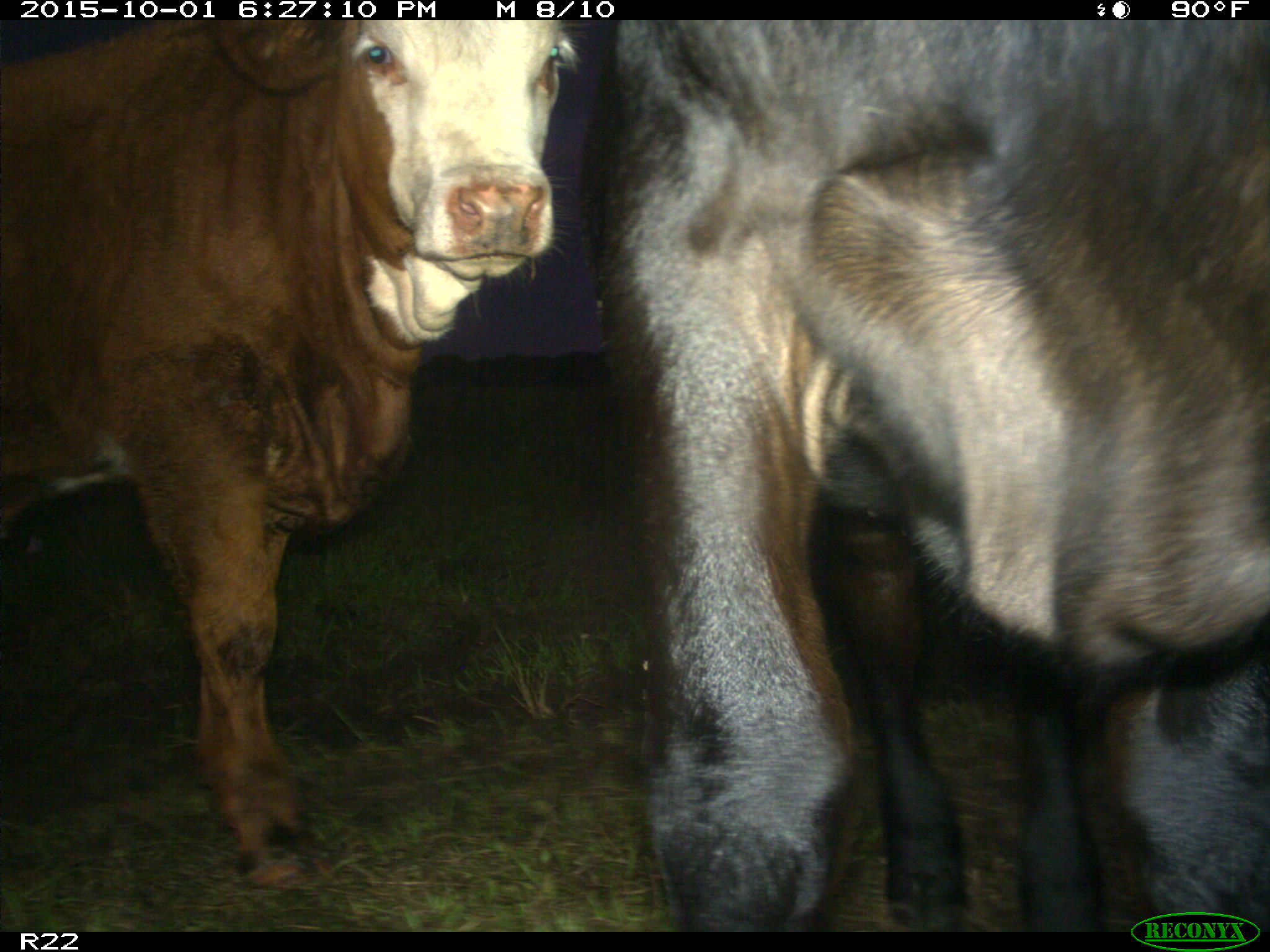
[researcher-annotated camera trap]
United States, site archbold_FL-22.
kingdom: Animalia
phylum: Chordata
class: Mammalia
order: Artiodactyla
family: Bovidae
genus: Bos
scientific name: Bos taurus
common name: domestic cow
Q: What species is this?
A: Bos taurus (domestic cow).